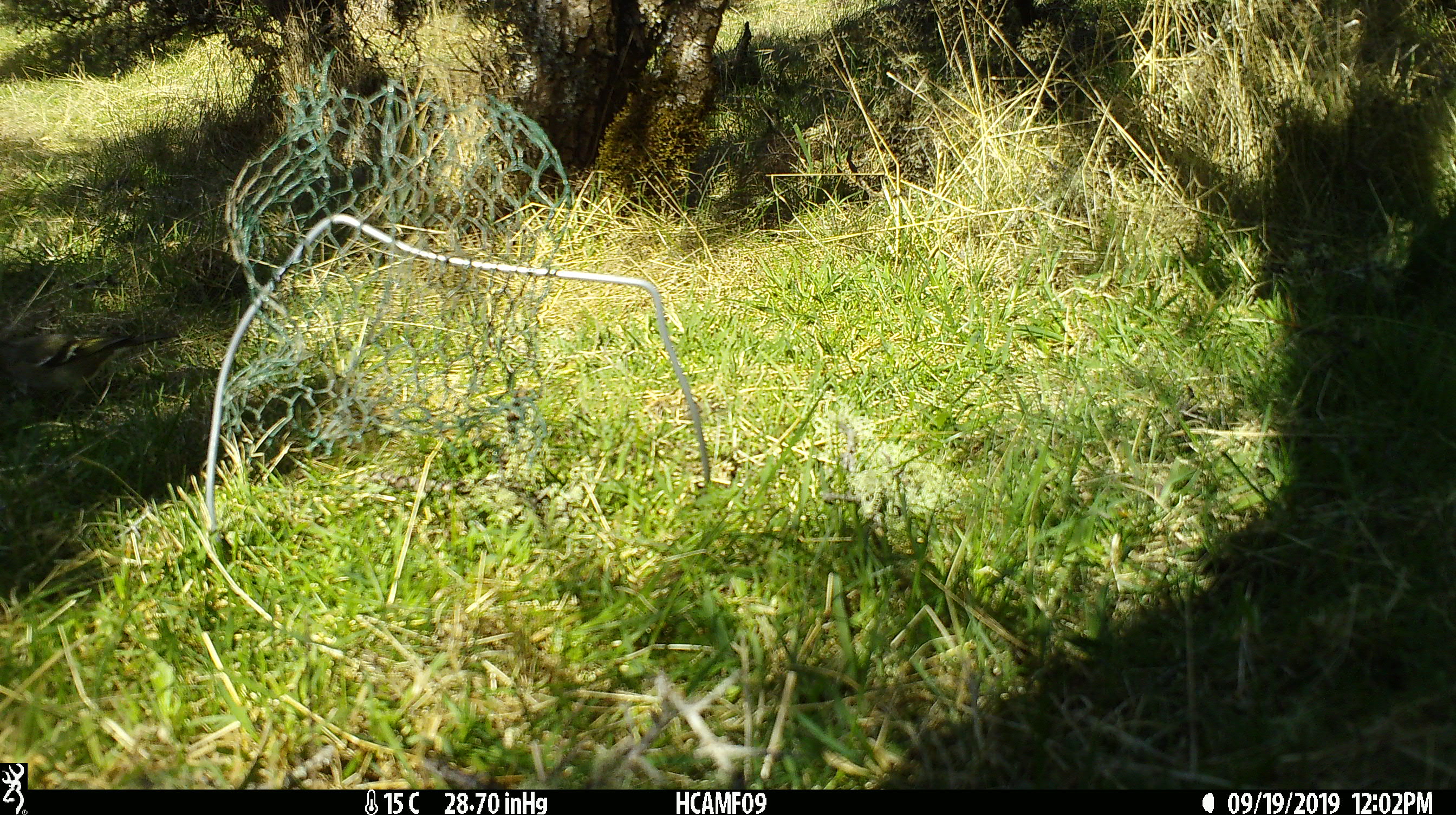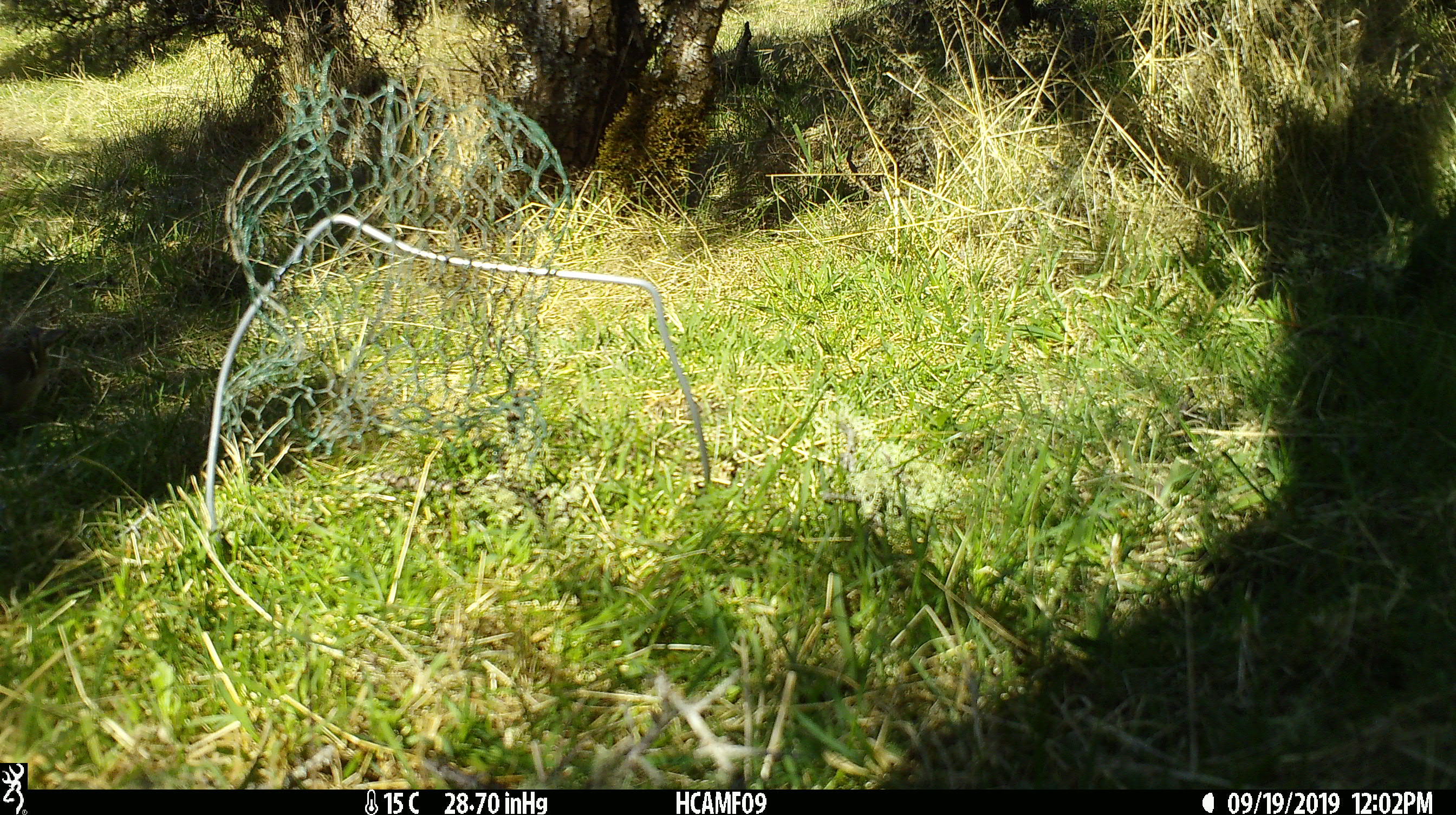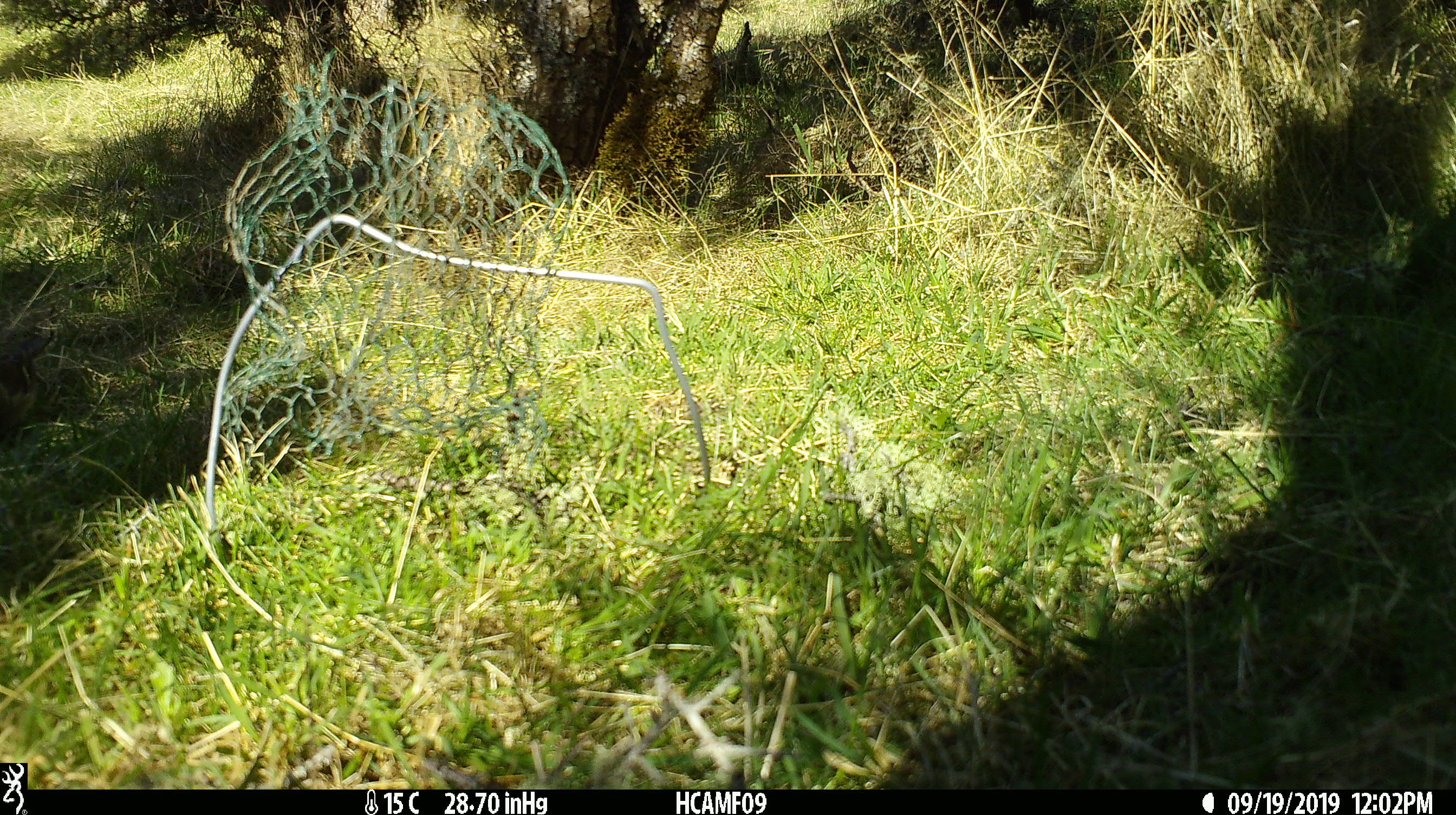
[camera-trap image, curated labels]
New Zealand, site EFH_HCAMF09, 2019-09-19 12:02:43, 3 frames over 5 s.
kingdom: Animalia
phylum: Chordata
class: Aves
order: Passeriformes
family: Fringillidae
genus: Fringilla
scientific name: Fringilla coelebs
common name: common chaffinch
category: chaffinch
Chaffinch (common chaffinch) (Fringilla coelebs).